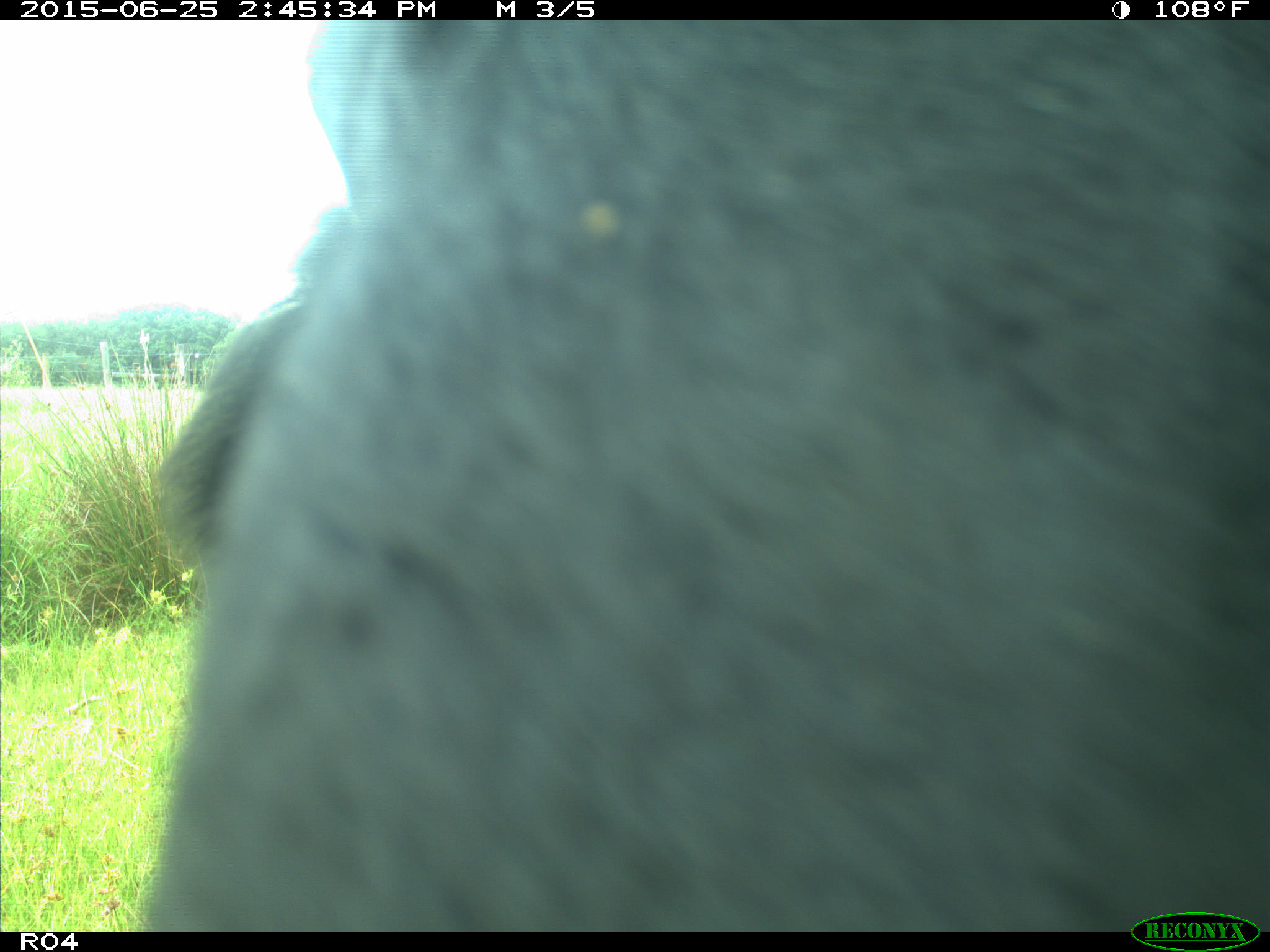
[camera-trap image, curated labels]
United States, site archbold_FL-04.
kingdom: Animalia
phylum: Chordata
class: Mammalia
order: Artiodactyla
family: Bovidae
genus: Bos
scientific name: Bos taurus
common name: domestic cow